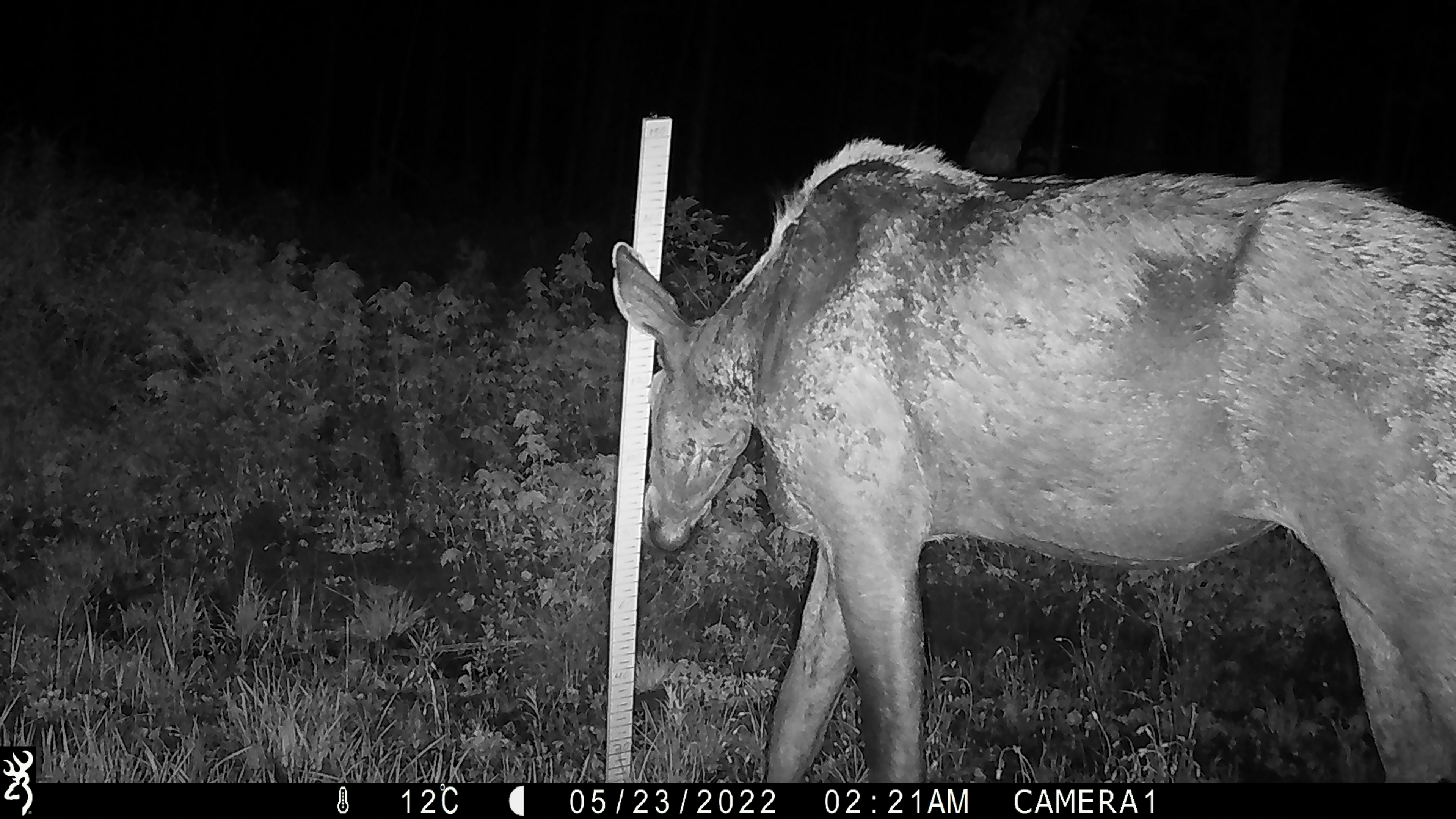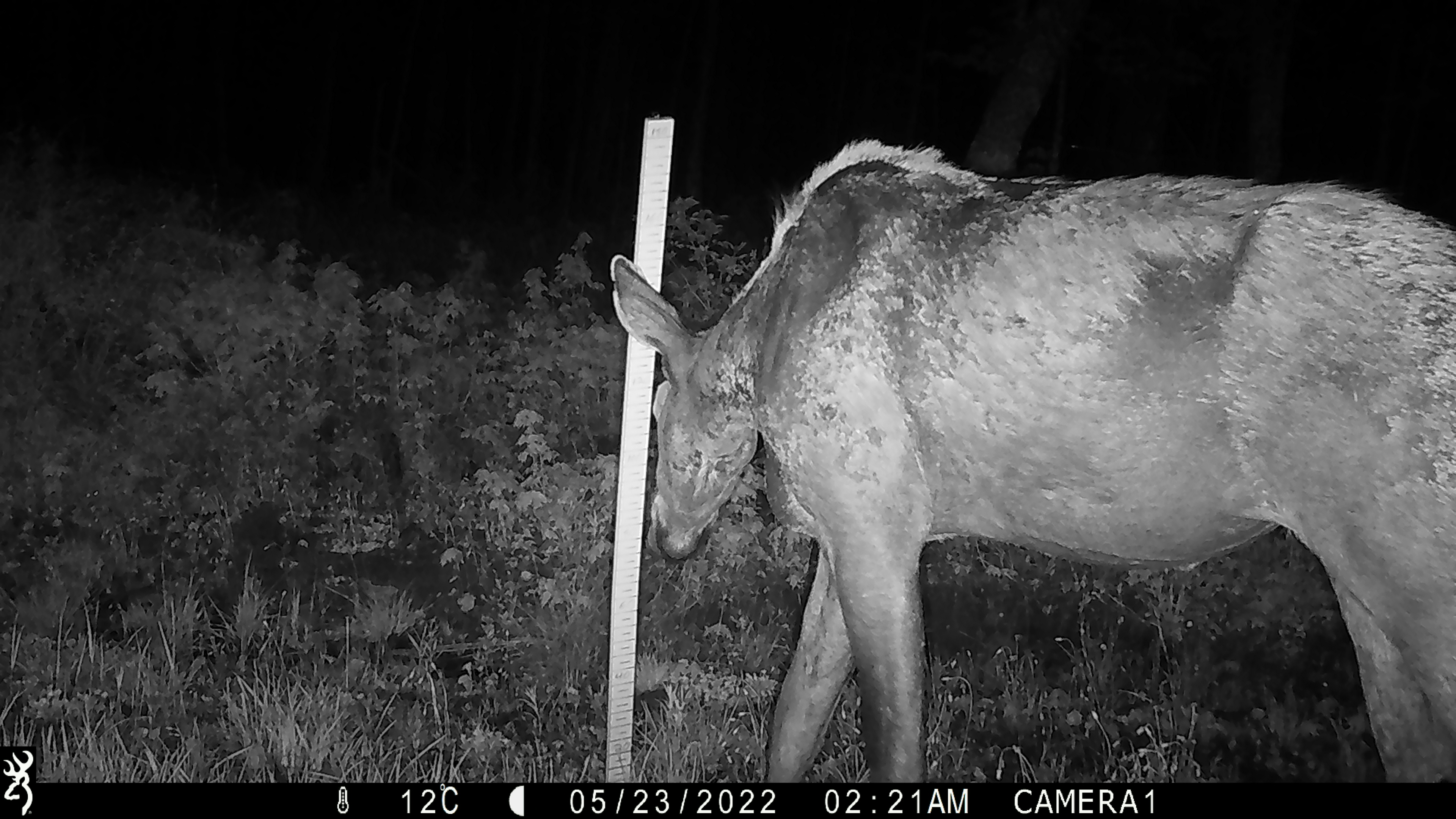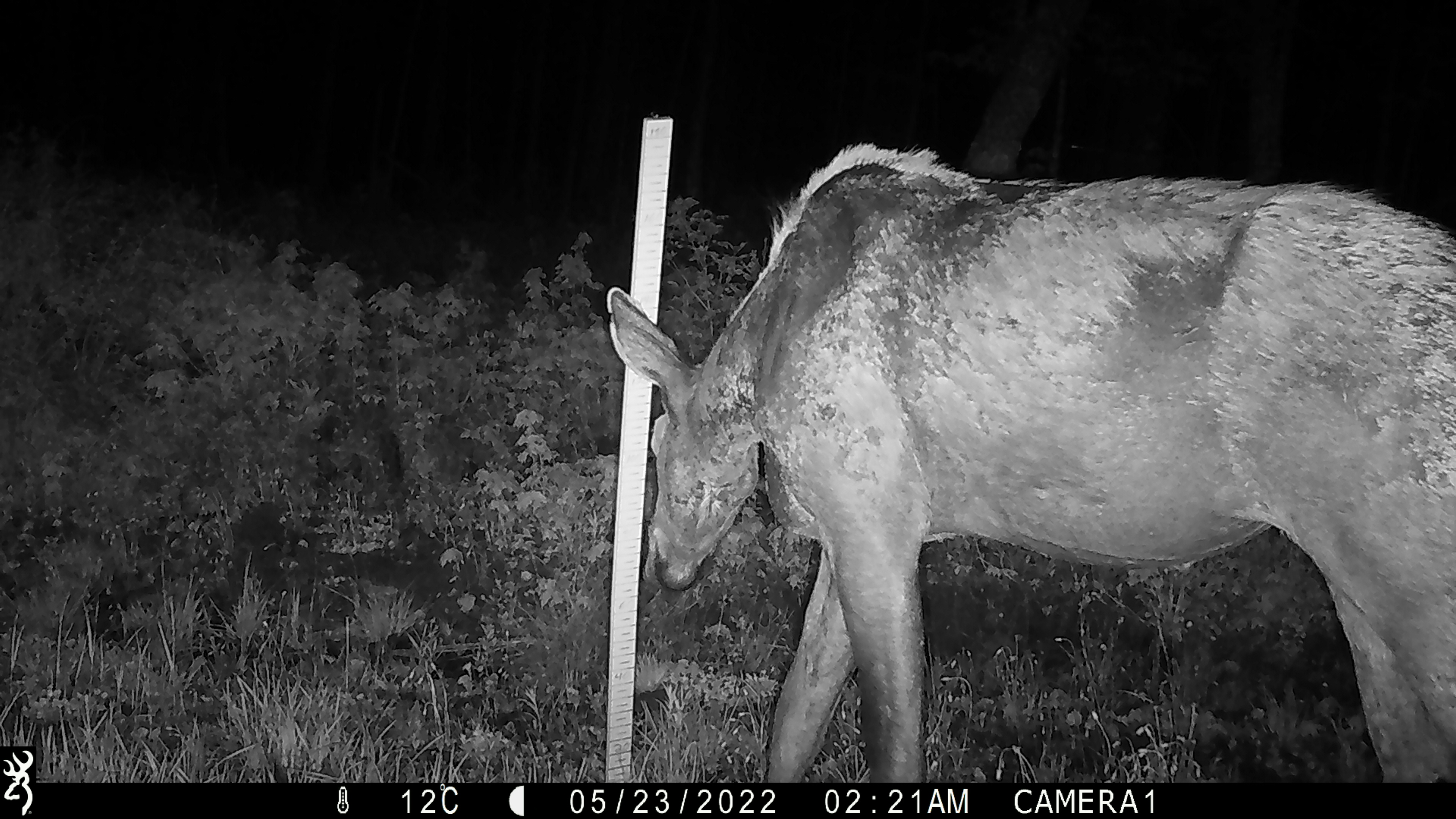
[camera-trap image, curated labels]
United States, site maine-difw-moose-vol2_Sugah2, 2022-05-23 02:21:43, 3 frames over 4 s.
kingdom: Animalia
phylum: Chordata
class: Mammalia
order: Artiodactyla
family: Cervidae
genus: Alces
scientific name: Alces alces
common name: moose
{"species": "moose (Alces alces)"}